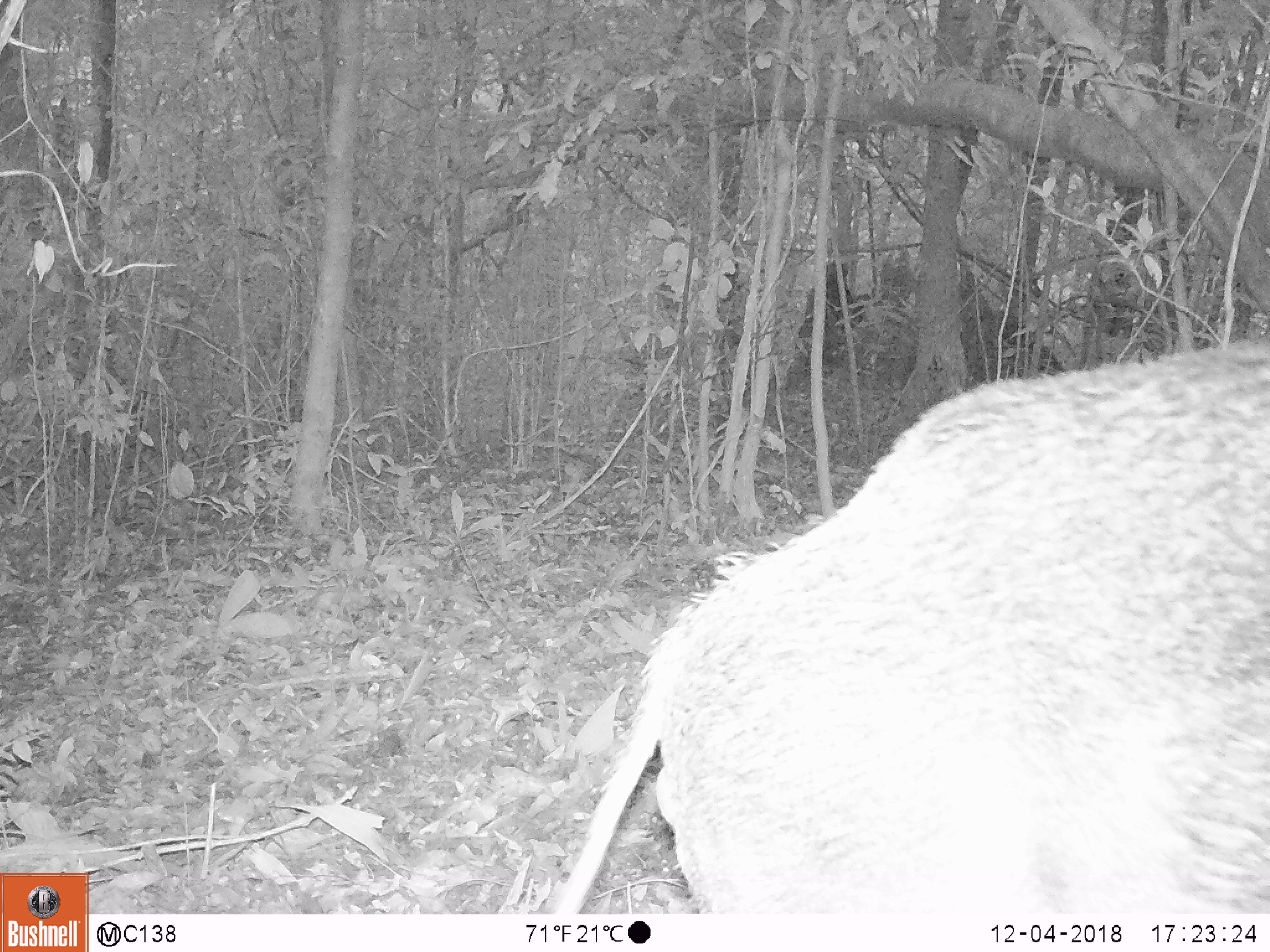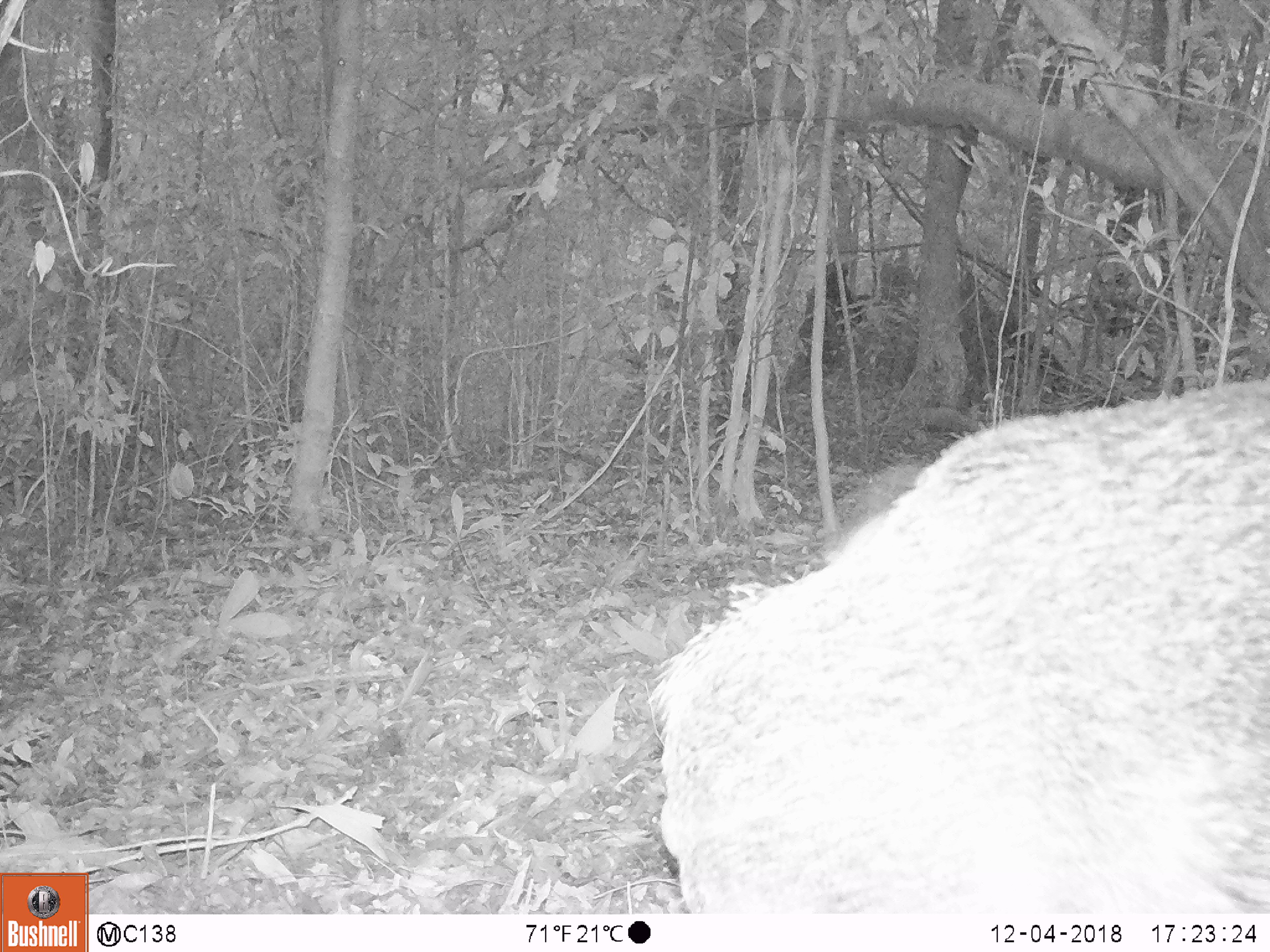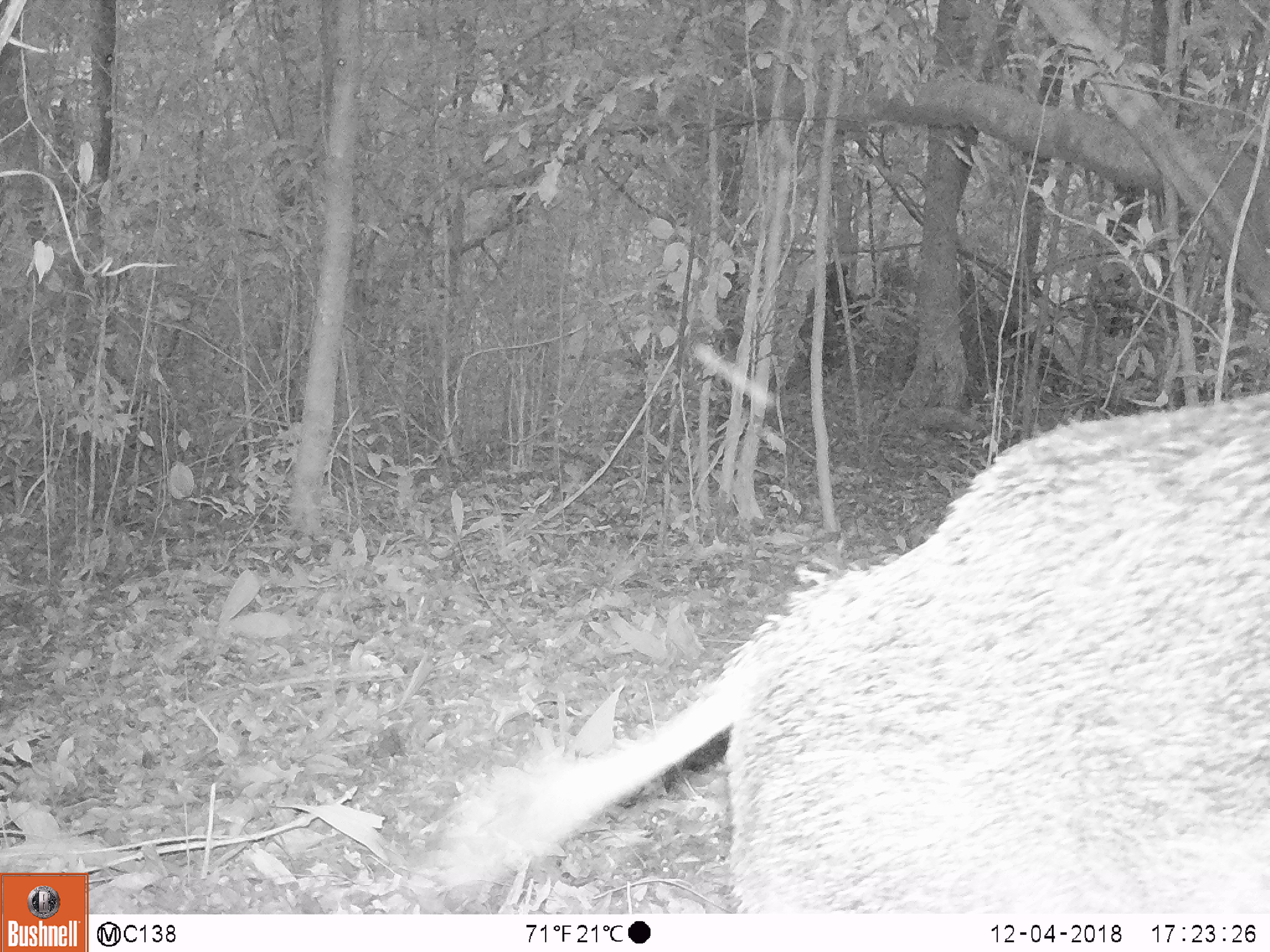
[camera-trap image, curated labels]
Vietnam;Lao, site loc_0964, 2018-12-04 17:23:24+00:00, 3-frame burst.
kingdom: Animalia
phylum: Chordata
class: Mammalia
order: Artiodactyla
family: Suidae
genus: Sus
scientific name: Sus scrofa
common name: eurasian wild pig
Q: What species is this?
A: Eurasian wild pig (Sus scrofa).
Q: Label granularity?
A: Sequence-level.